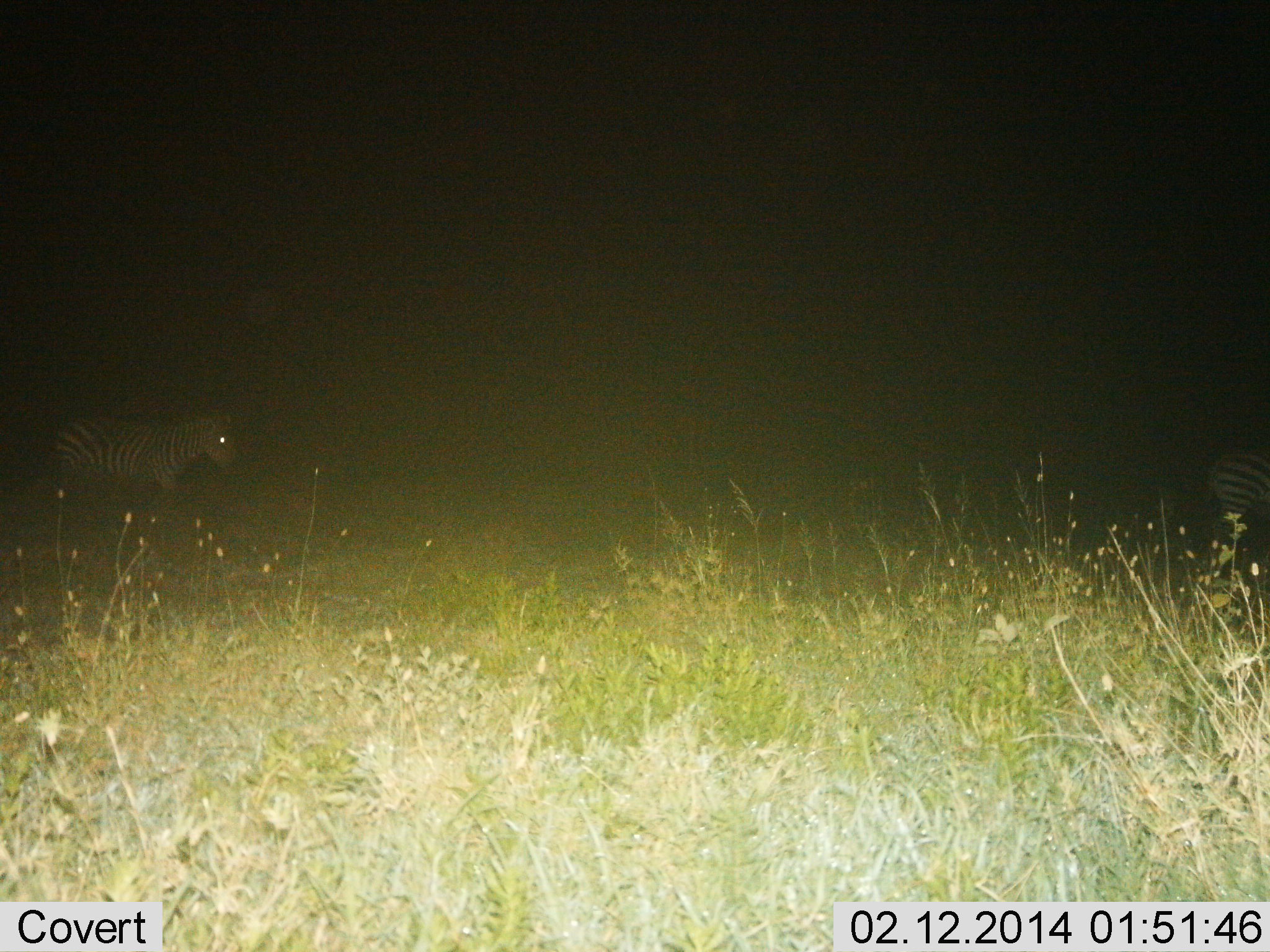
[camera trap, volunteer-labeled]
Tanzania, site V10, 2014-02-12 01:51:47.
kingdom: Animalia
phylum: Chordata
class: Mammalia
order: Perissodactyla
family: Equidae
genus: Equus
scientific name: Equus quagga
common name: plains zebra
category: zebra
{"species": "zebra (plains zebra) (Equus quagga)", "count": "2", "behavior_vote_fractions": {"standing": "30%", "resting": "0%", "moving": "70%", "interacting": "0%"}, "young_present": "10%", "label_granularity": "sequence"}